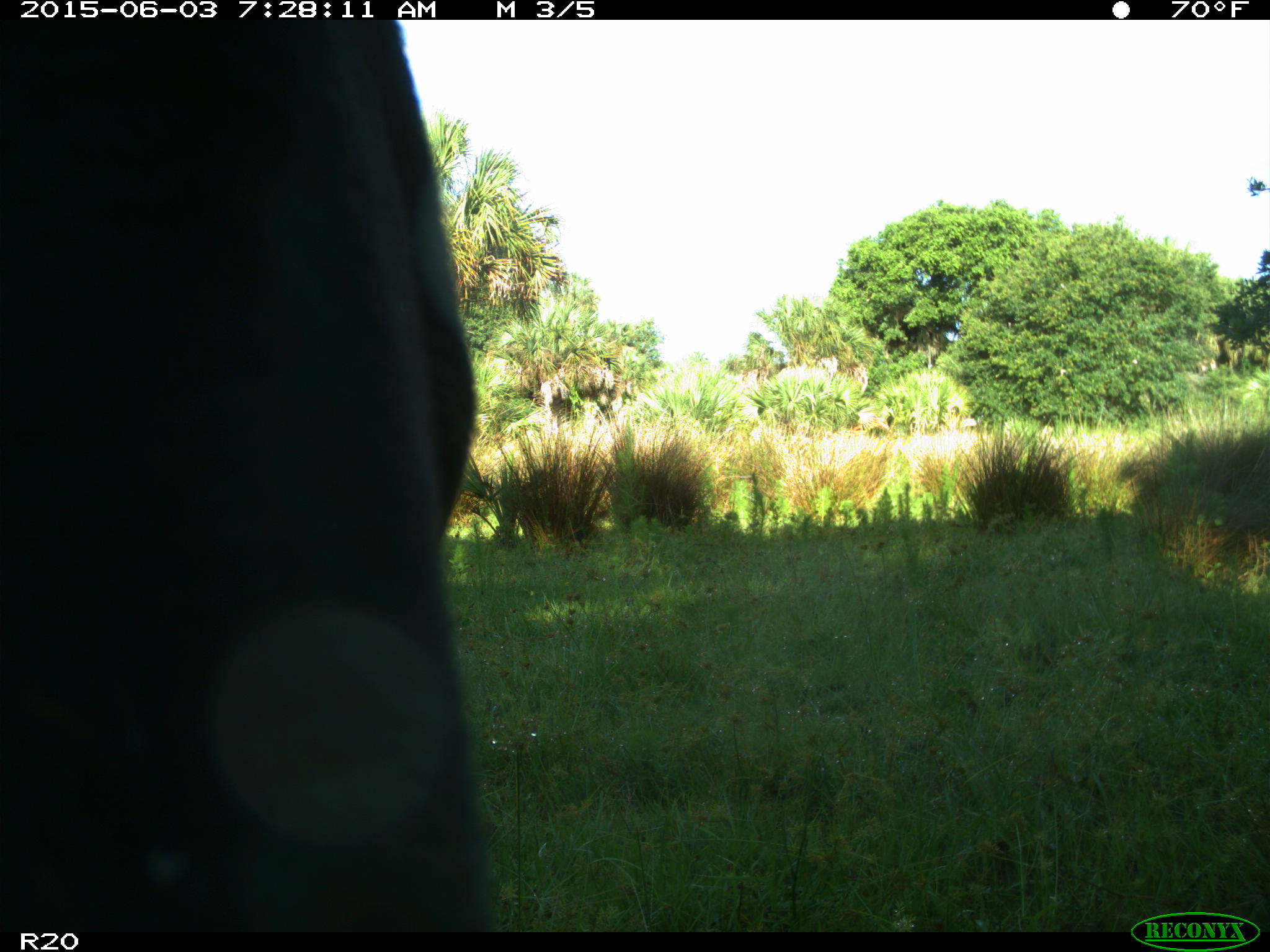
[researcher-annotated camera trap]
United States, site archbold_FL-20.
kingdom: Animalia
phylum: Chordata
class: Mammalia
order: Artiodactyla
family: Bovidae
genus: Bos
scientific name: Bos taurus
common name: domestic cow